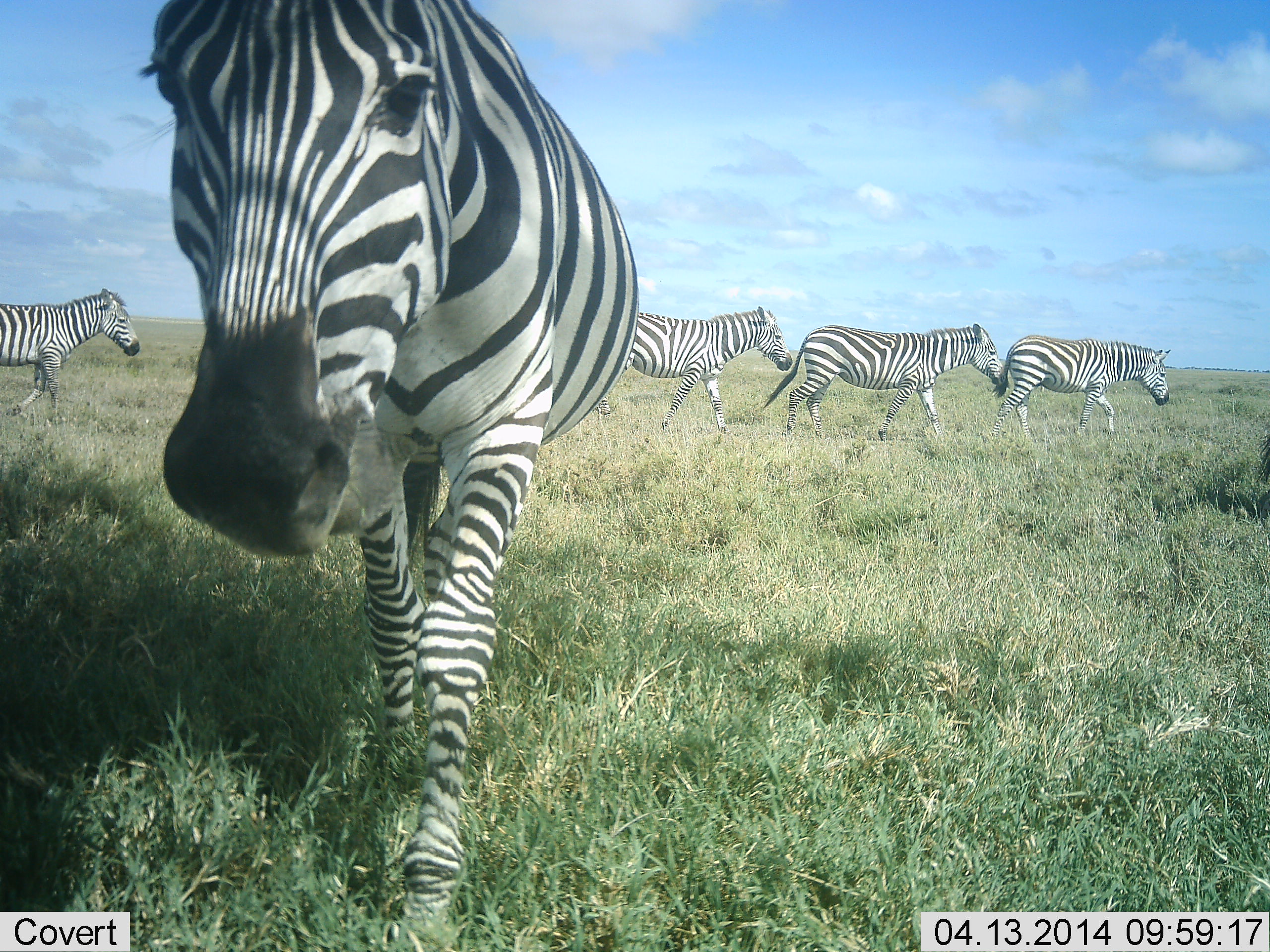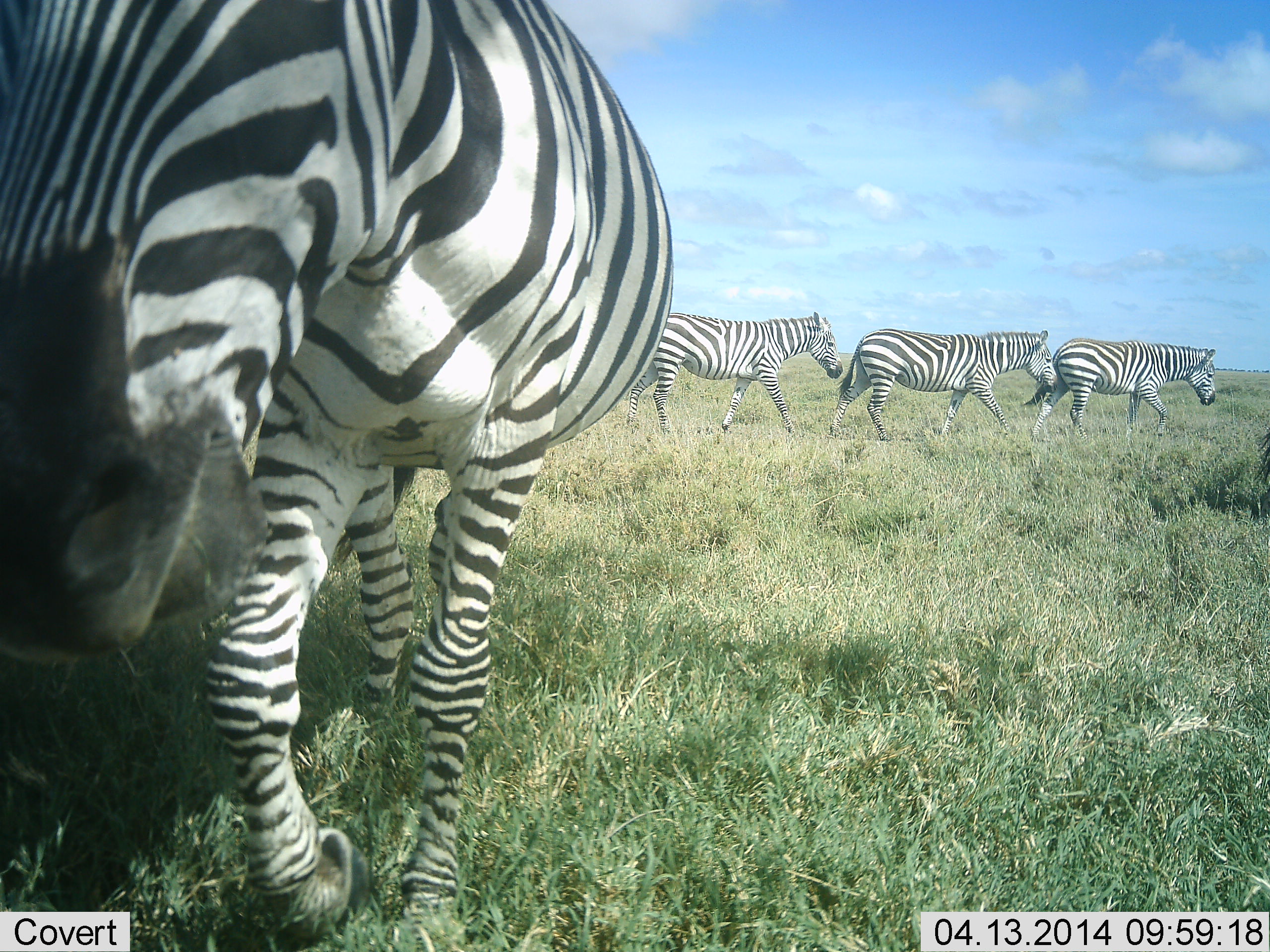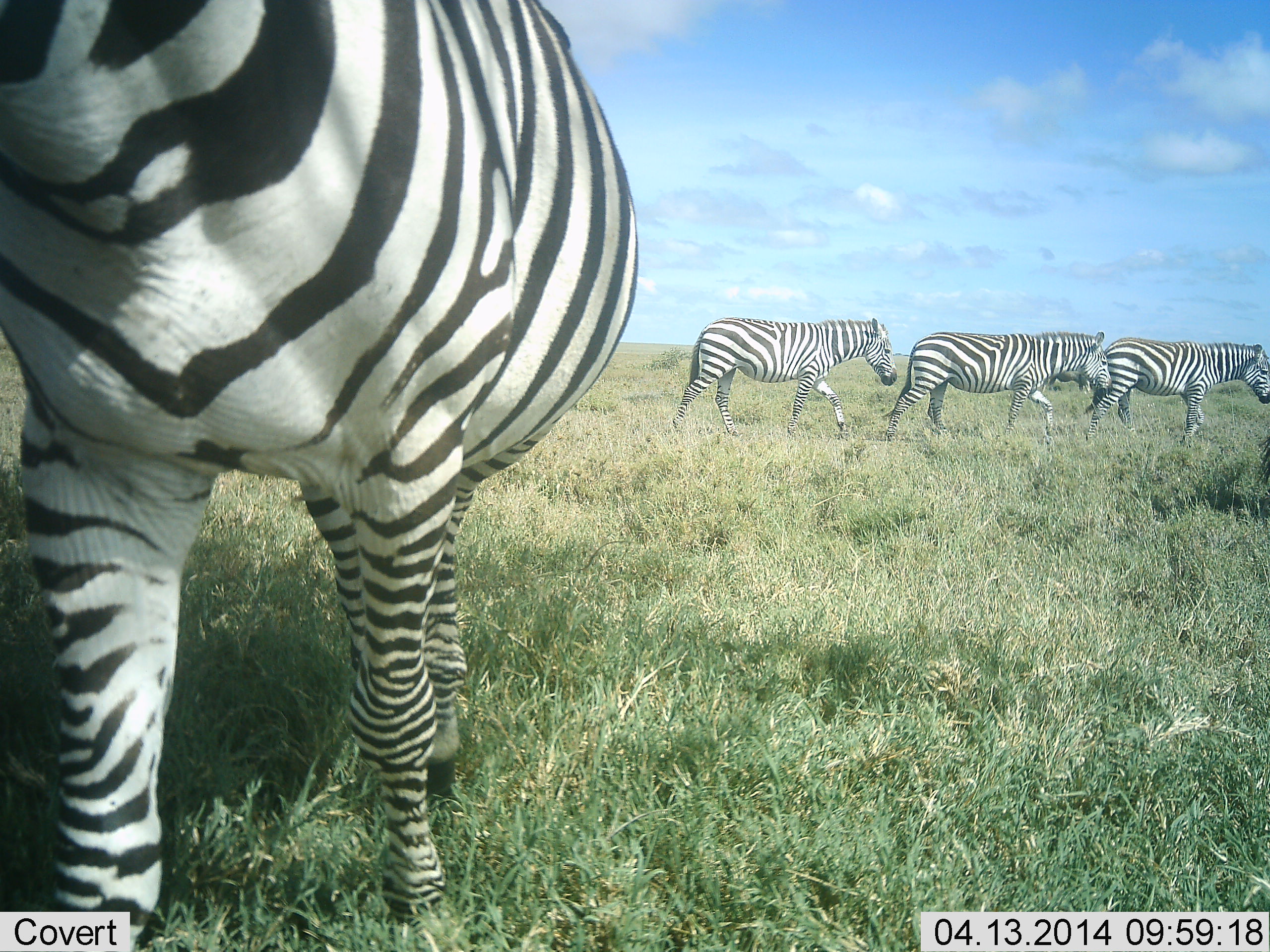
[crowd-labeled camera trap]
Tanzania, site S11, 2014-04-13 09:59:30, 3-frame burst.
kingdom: Animalia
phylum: Chordata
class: Mammalia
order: Perissodactyla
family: Equidae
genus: Equus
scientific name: Equus quagga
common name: plains zebra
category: zebra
Zebra (plains zebra) (Equus quagga), count 5. Behavior (volunteer vote fractions): standing 15%, resting 0%, moving 98%, interacting 8%. Young present (vote fraction): 0%. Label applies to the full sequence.